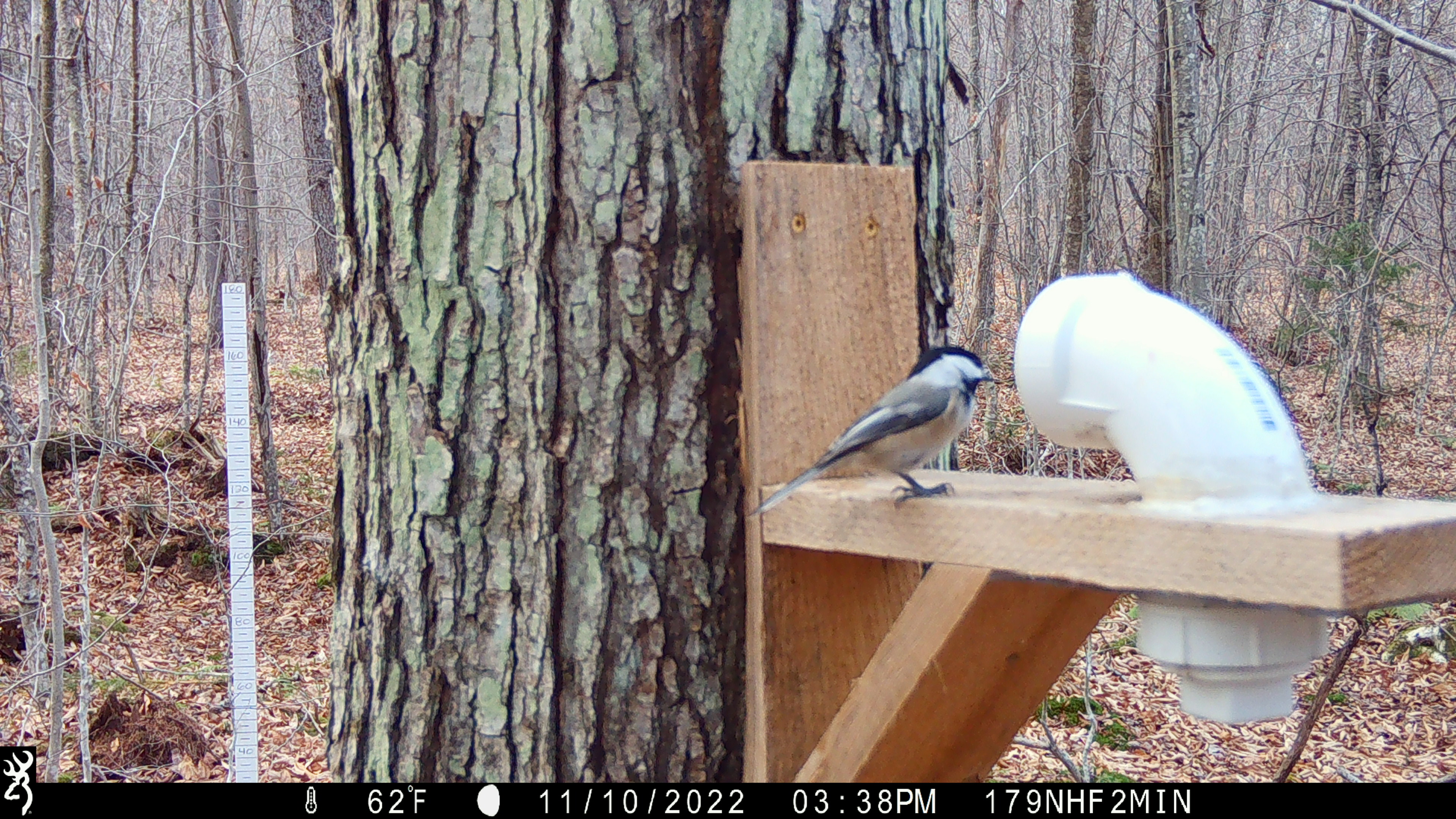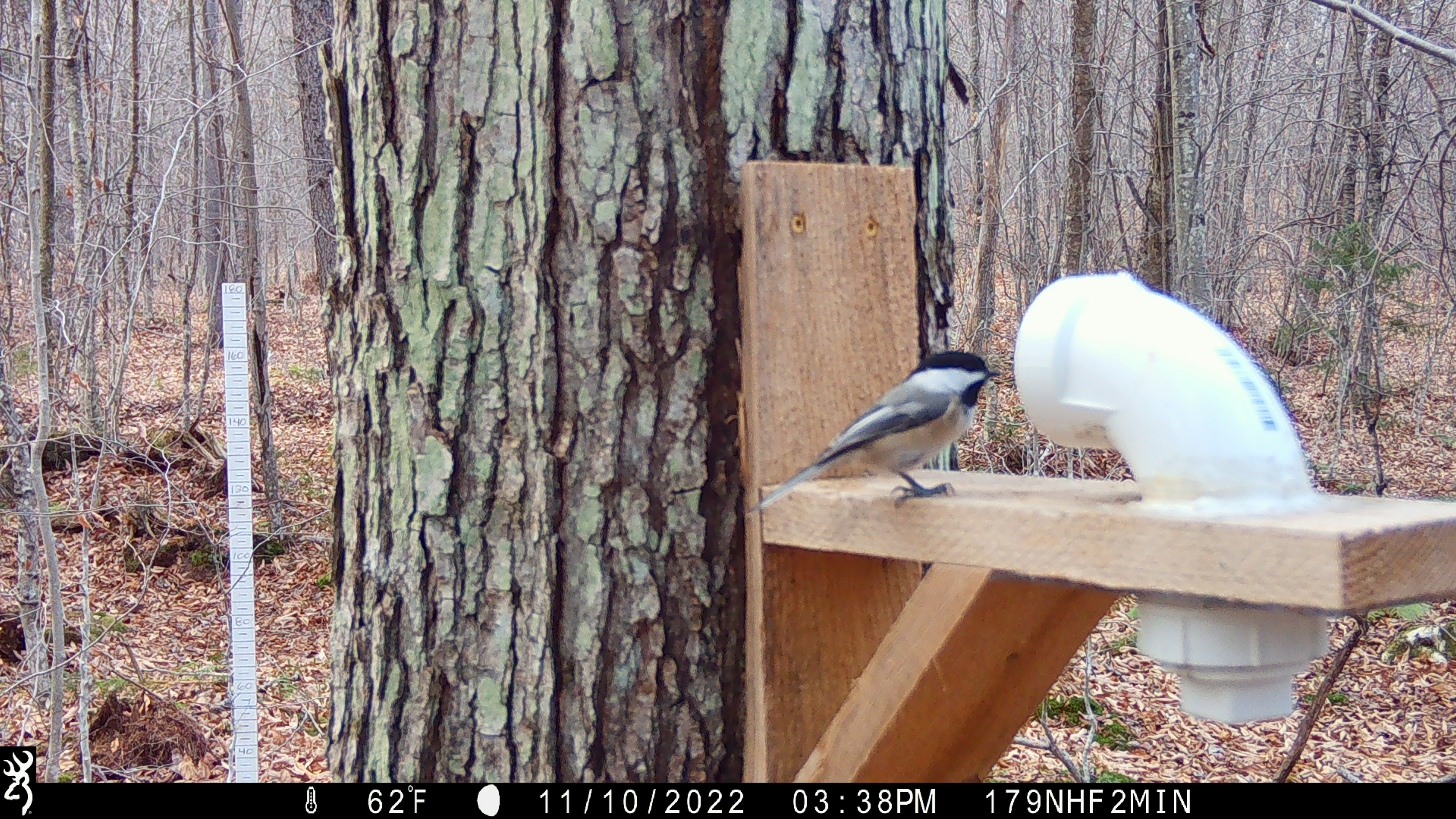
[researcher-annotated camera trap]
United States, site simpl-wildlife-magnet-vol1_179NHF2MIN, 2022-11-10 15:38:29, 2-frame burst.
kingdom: Animalia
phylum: Chordata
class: Aves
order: Passeriformes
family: Paridae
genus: Poecile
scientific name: Poecile atricapillus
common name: black-capped chickadee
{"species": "black-capped chickadee (Poecile atricapillus)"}